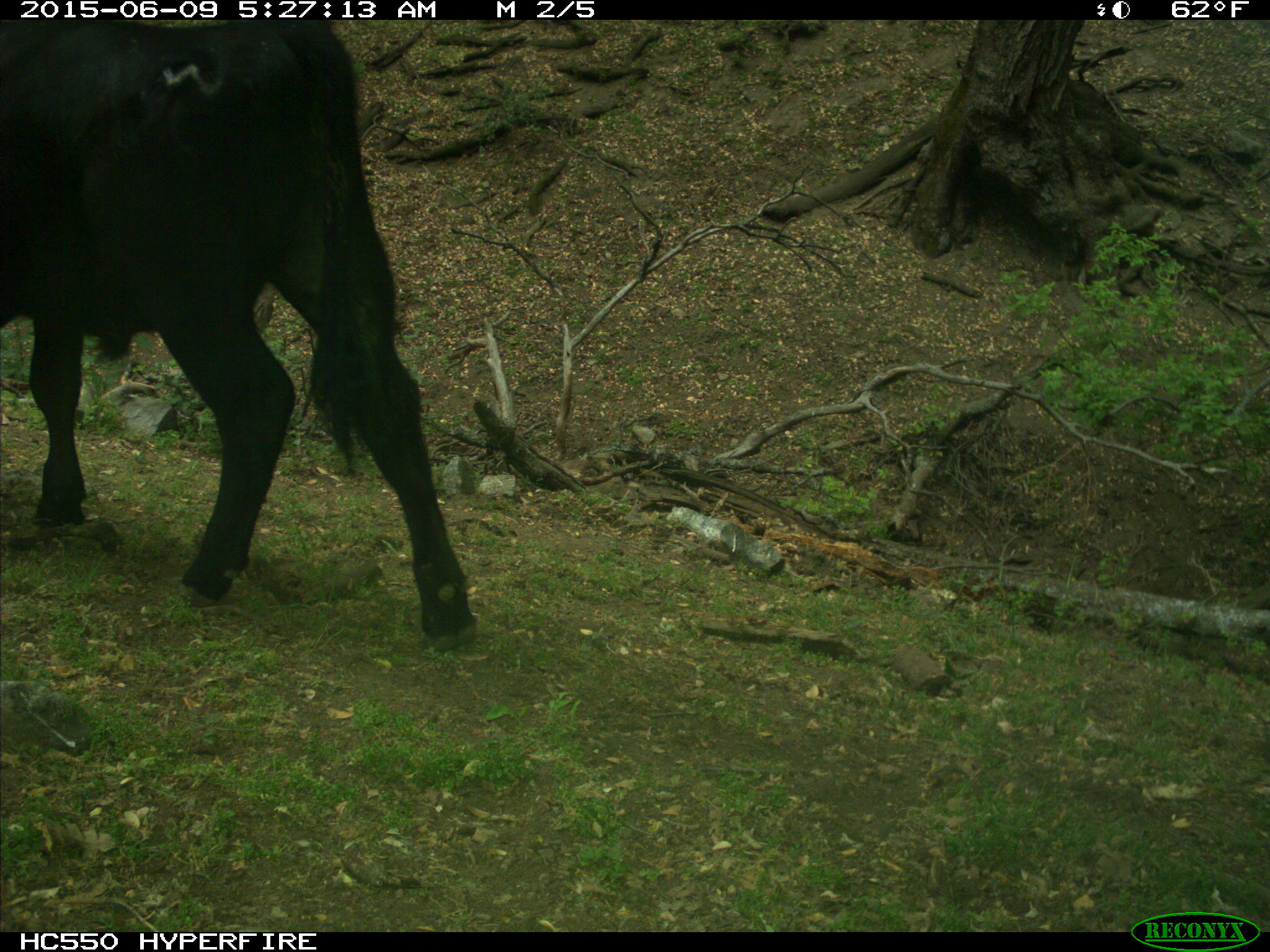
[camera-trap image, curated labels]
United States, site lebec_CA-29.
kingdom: Animalia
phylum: Chordata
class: Mammalia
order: Artiodactyla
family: Bovidae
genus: Bos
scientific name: Bos taurus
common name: domestic cow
Bos taurus (domestic cow).